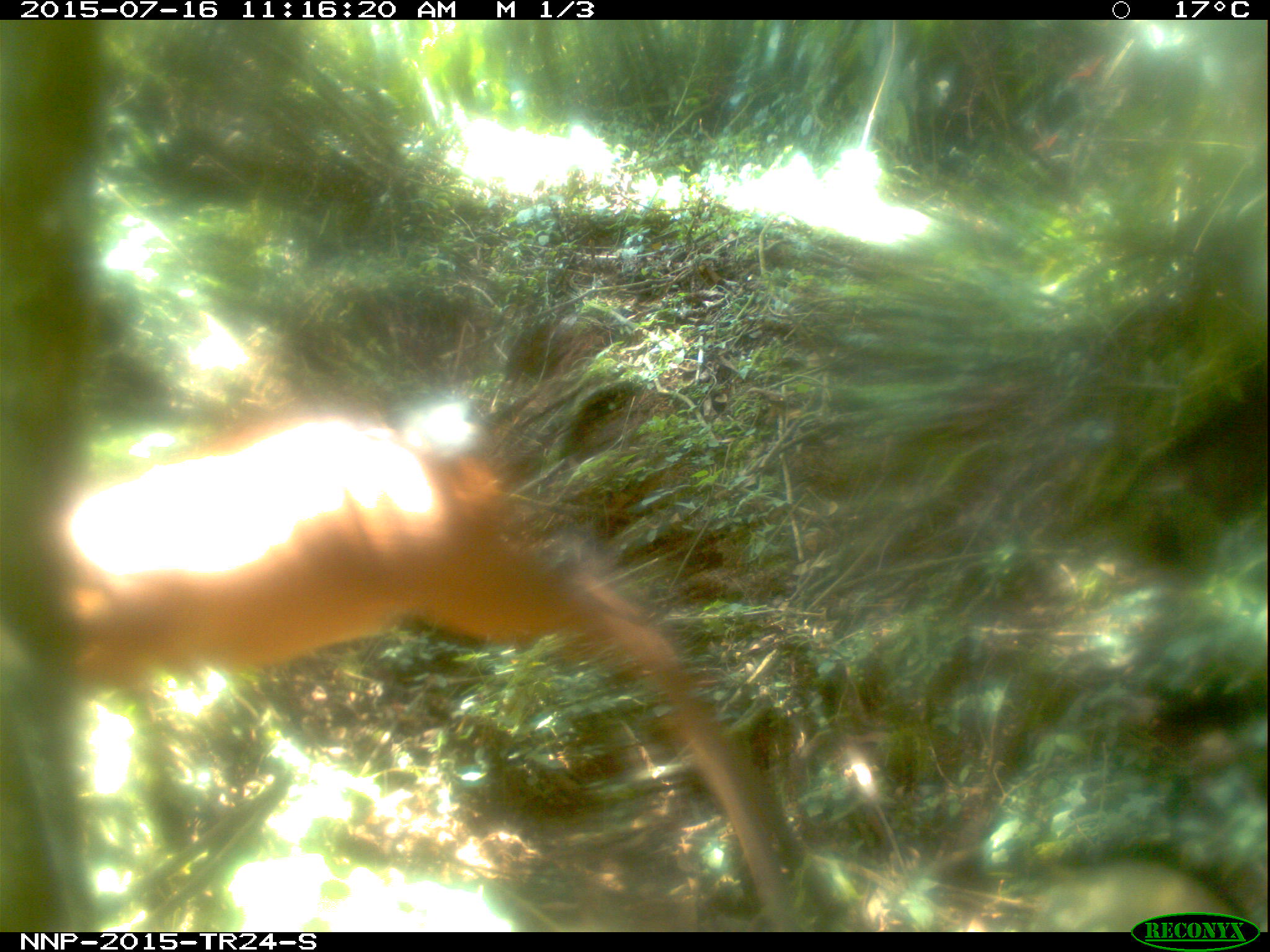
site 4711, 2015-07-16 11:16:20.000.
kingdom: Animalia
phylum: Chordata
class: Mammalia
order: Artiodactyla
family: Bovidae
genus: Cephalophus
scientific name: Cephalophus nigrifrons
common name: black-fronted duiker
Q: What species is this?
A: Cephalophus nigrifrons (black-fronted duiker).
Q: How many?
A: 1.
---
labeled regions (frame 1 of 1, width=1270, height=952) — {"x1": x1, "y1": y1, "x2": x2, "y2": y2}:
cephalophus nigrifrons: {"x1": 58, "y1": 400, "x2": 811, "y2": 933}